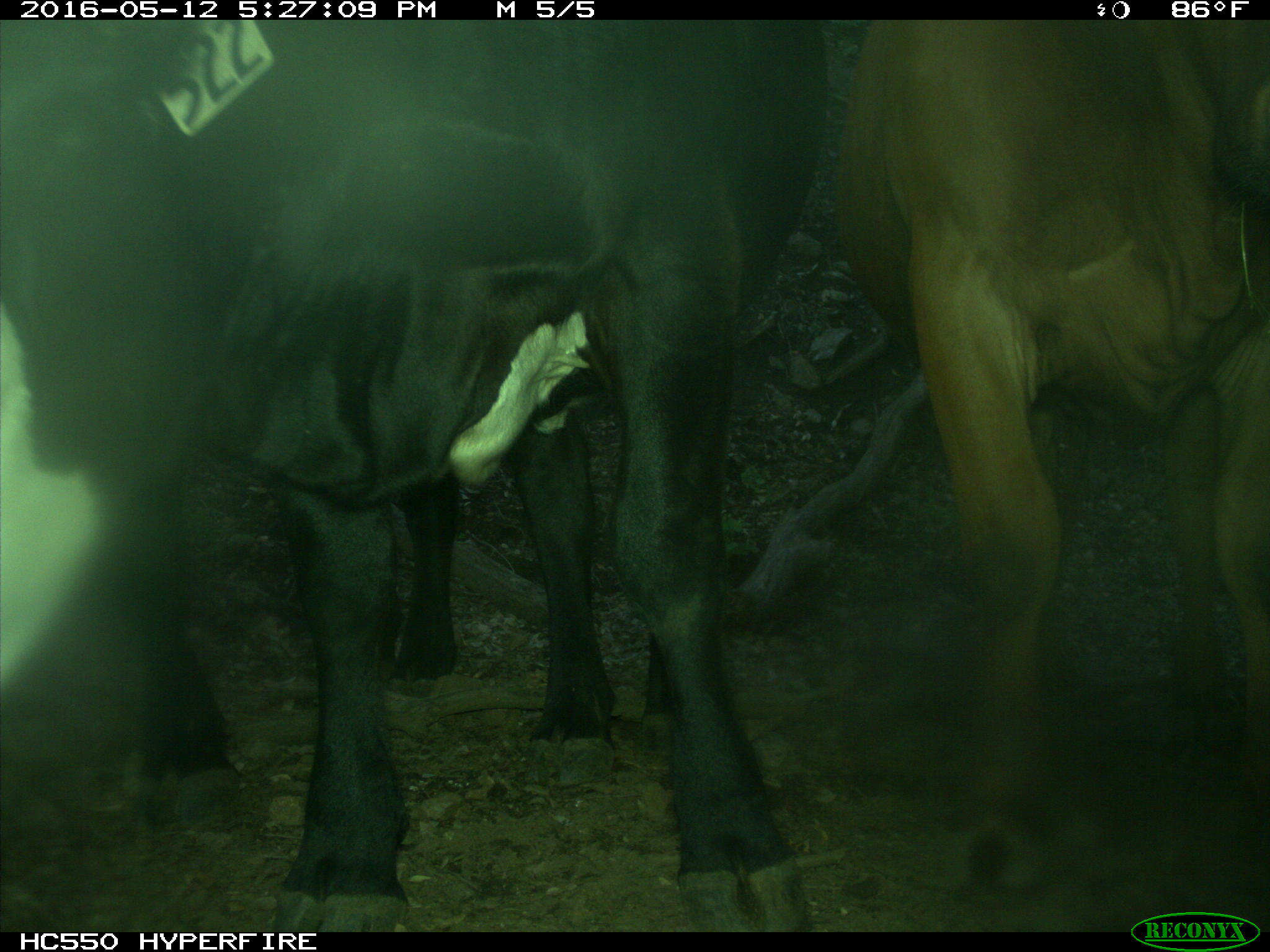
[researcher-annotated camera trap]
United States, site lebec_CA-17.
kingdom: Animalia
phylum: Chordata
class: Mammalia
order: Artiodactyla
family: Bovidae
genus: Bos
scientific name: Bos taurus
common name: domestic cow